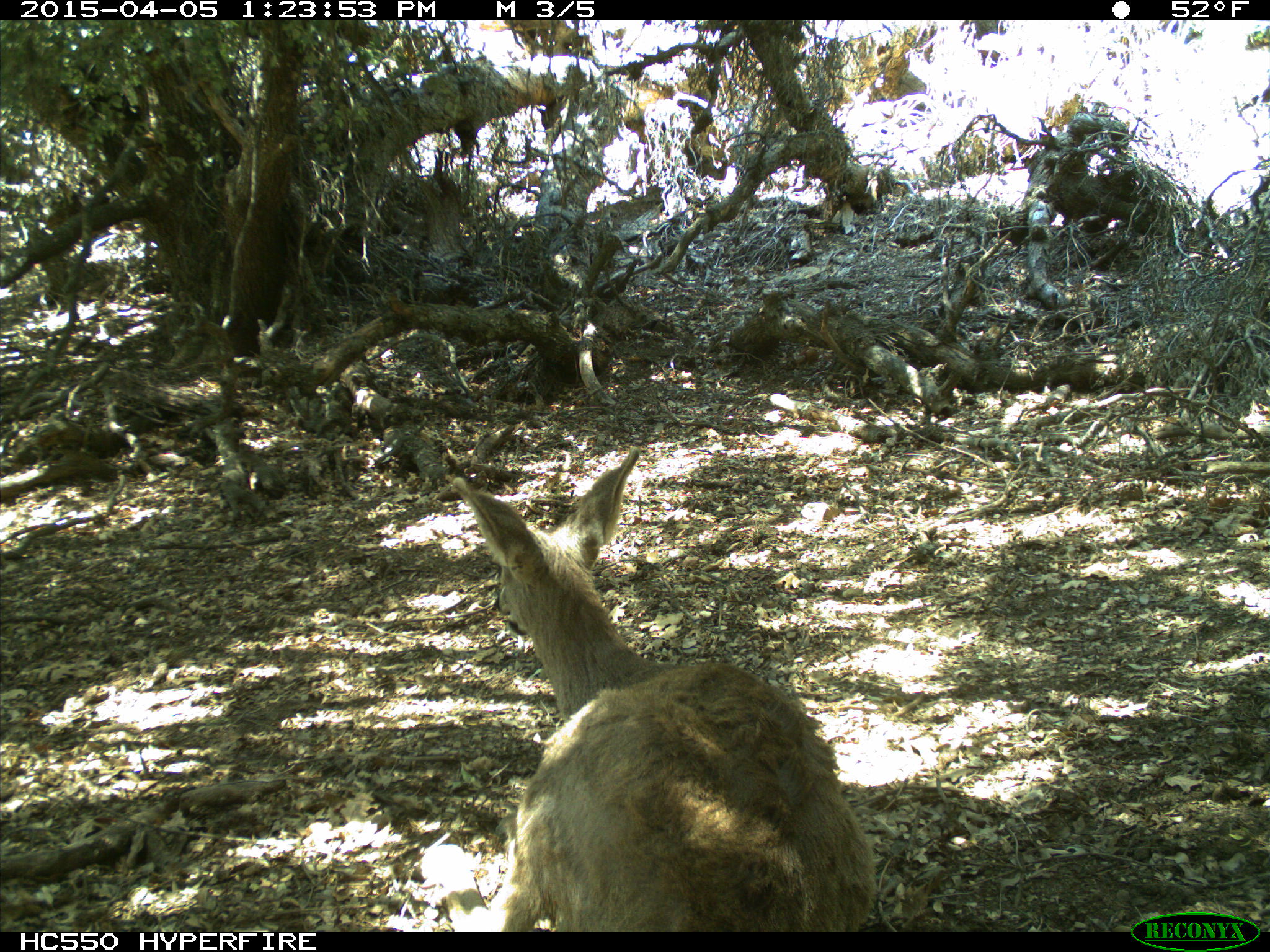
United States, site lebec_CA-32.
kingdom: Animalia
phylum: Chordata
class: Mammalia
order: Artiodactyla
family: Cervidae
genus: Odocoileus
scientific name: Odocoileus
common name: deer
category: unidentified deer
Unidentified deer (deer) (Odocoileus).